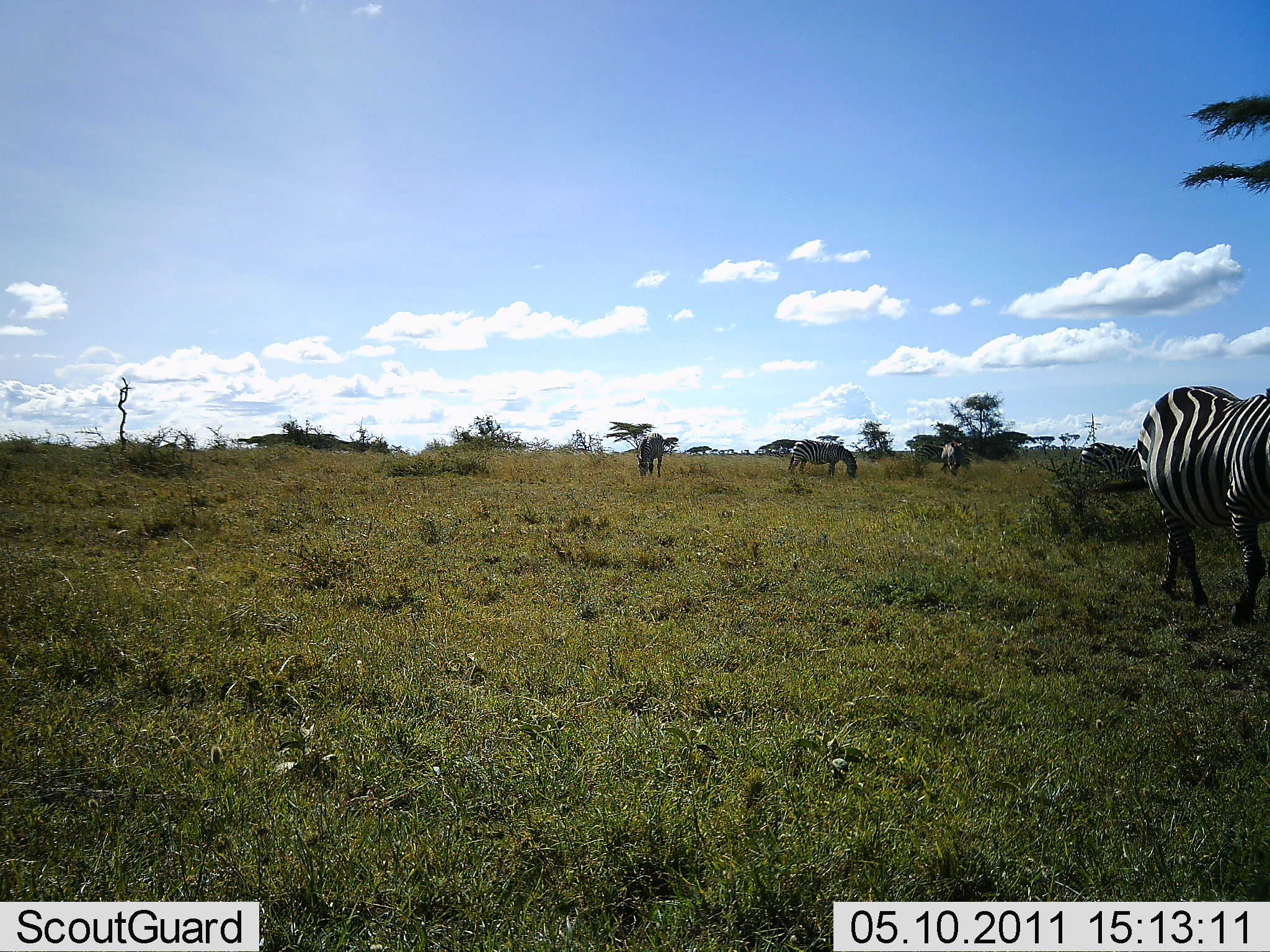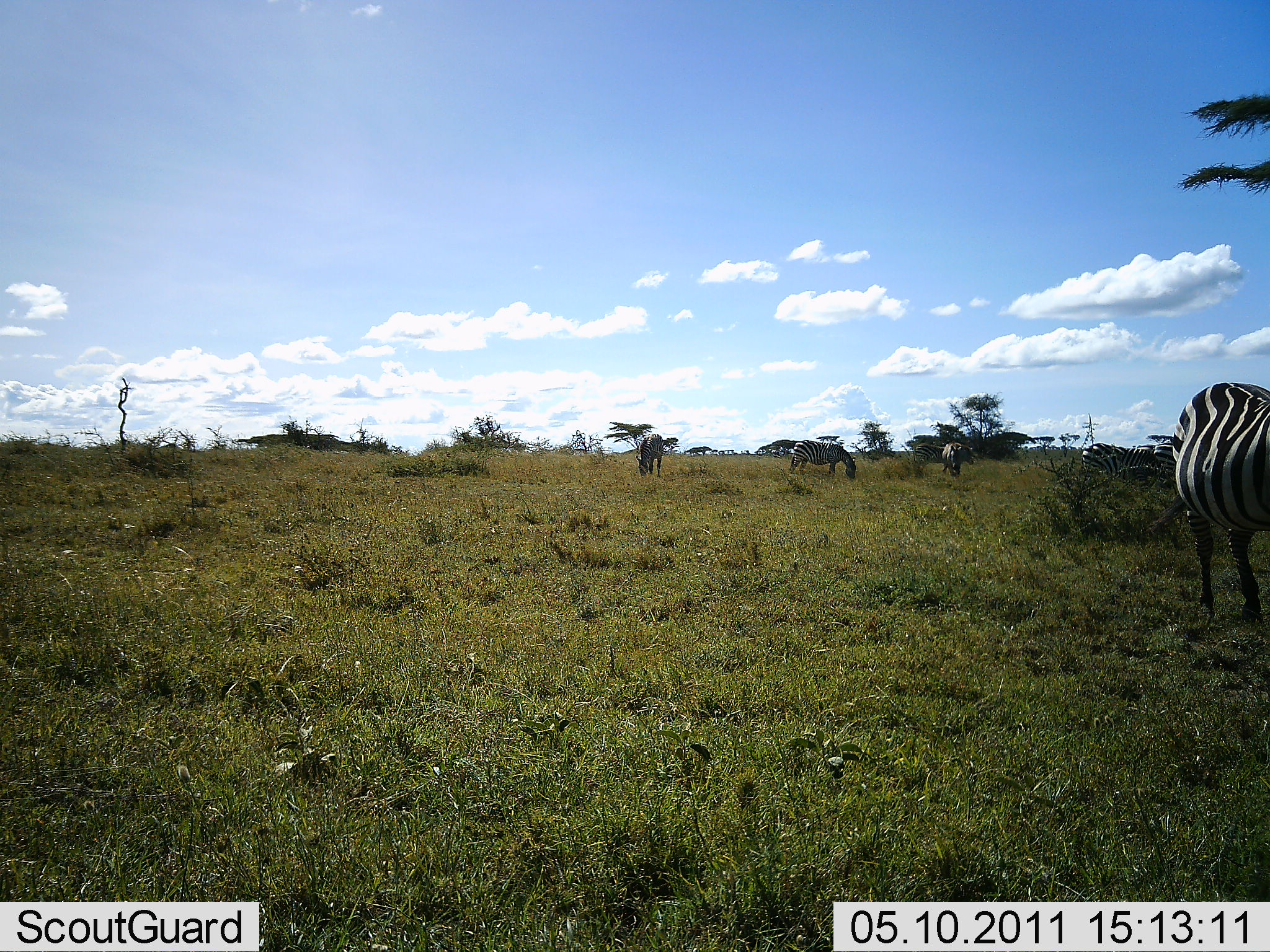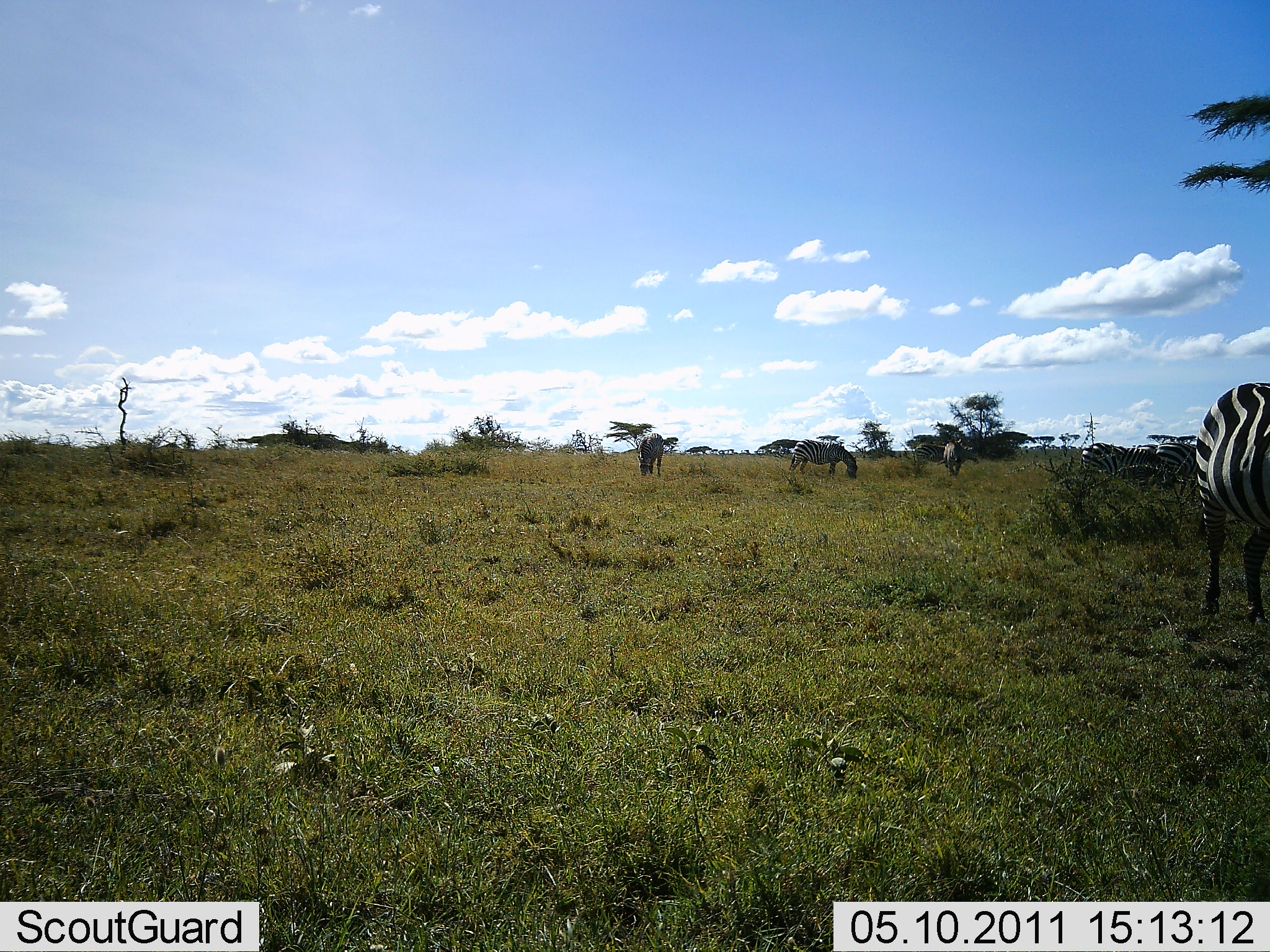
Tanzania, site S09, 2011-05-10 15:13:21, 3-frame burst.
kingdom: Animalia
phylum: Chordata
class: Mammalia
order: Perissodactyla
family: Equidae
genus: Equus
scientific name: Equus quagga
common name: plains zebra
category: zebra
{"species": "zebra (plains zebra) (Equus quagga)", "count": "4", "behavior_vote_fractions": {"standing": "60%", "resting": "0%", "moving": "20%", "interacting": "0%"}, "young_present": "0%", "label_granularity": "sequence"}